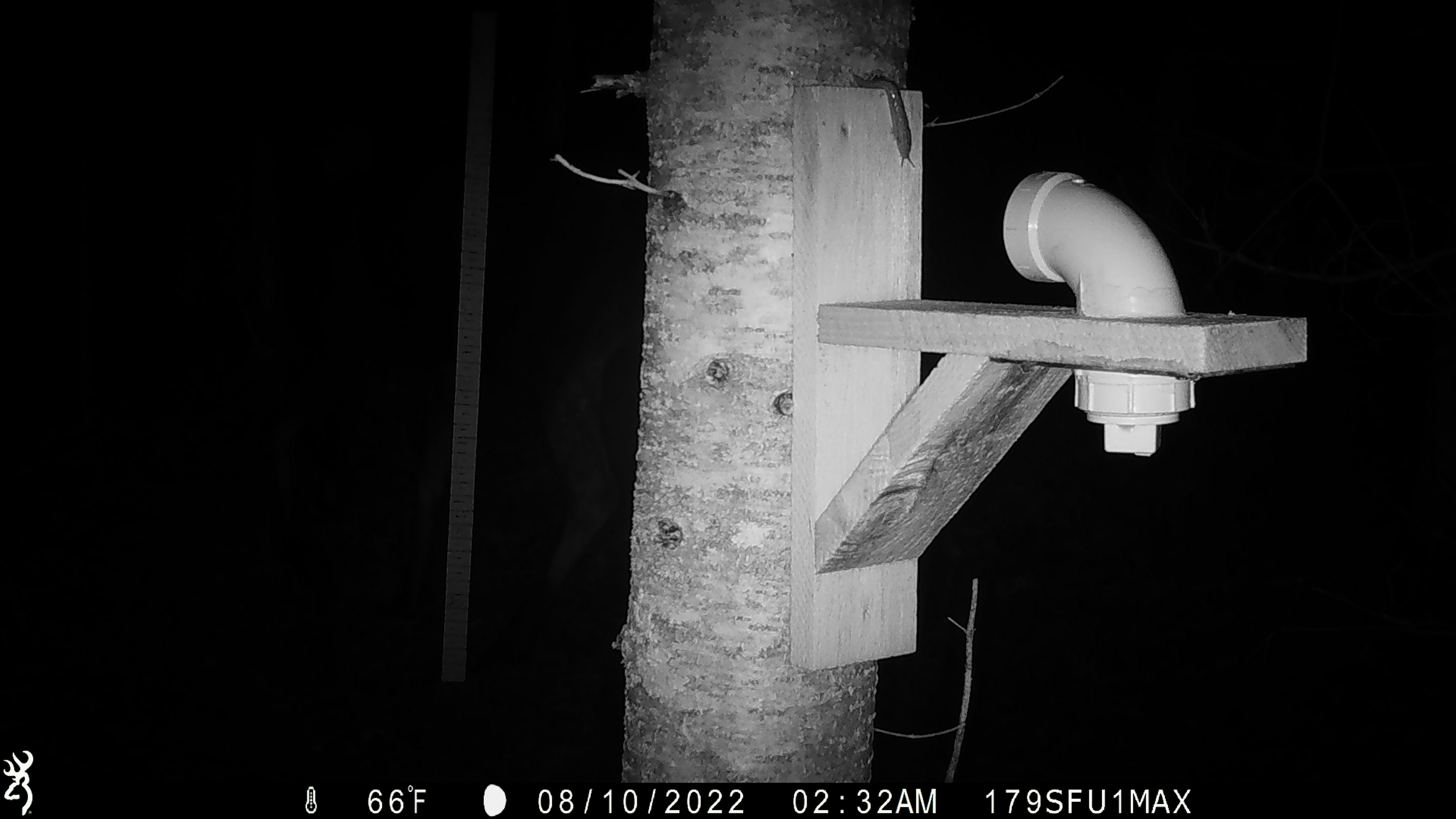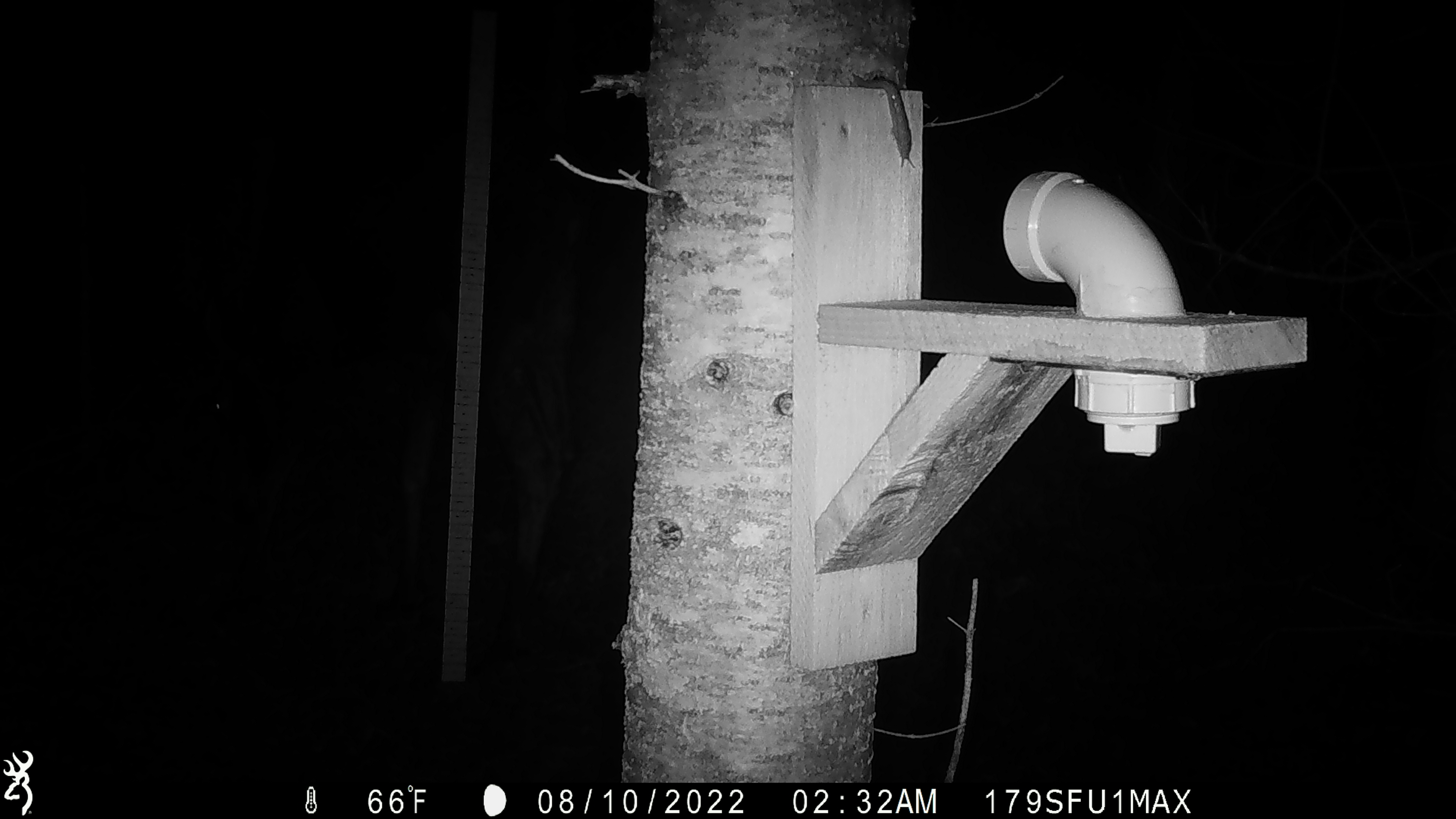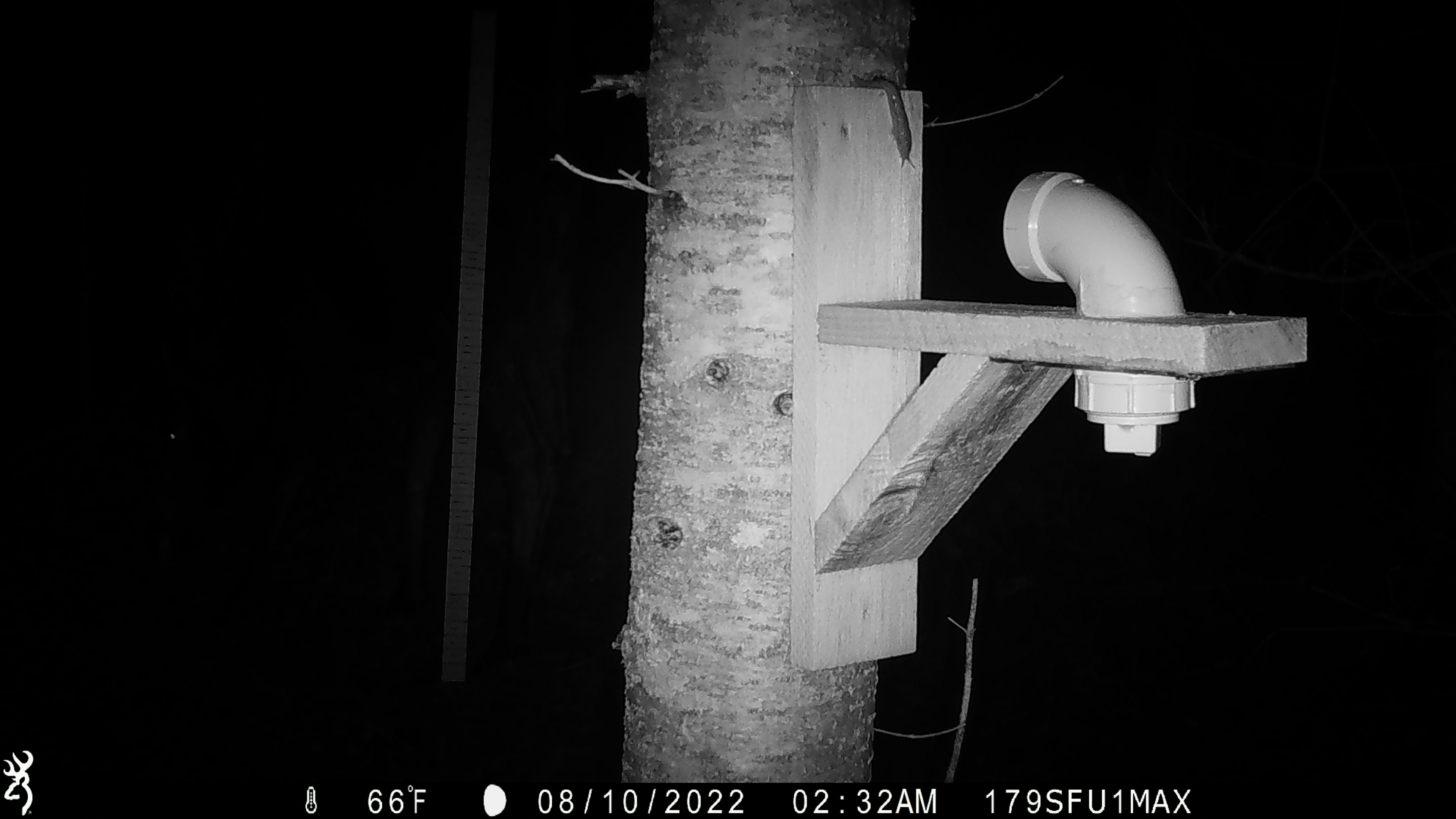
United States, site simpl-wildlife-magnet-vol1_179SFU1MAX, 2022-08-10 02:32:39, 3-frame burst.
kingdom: Animalia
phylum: Chordata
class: Mammalia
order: Artiodactyla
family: Cervidae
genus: Alces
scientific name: Alces alces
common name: moose